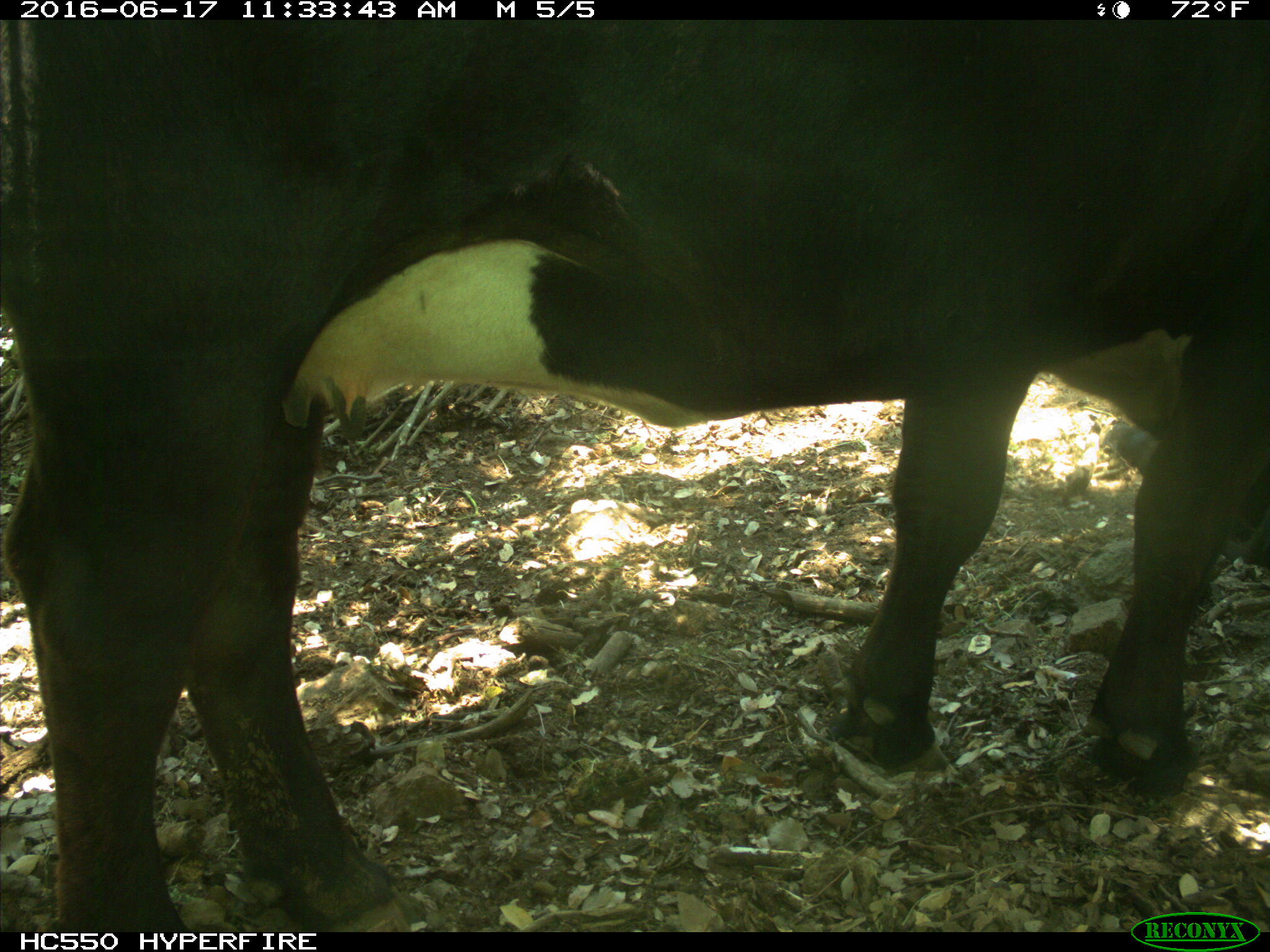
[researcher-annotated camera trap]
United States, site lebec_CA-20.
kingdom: Animalia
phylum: Chordata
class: Mammalia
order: Artiodactyla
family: Bovidae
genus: Bos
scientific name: Bos taurus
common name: domestic cow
Bos taurus (domestic cow).